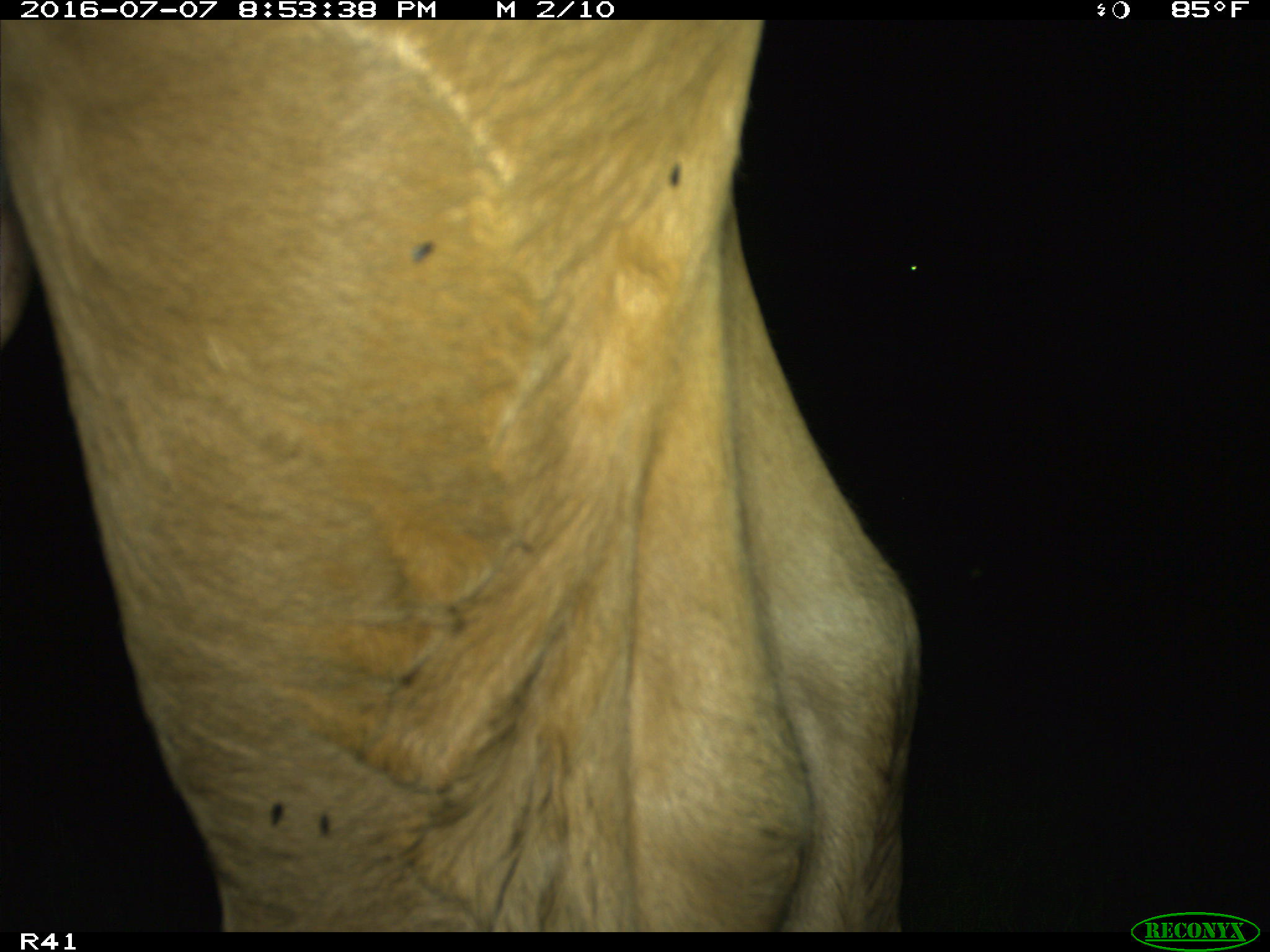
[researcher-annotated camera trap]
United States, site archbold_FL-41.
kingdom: Animalia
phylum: Chordata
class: Mammalia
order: Artiodactyla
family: Bovidae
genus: Bos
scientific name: Bos taurus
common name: domestic cow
Bos taurus (domestic cow).